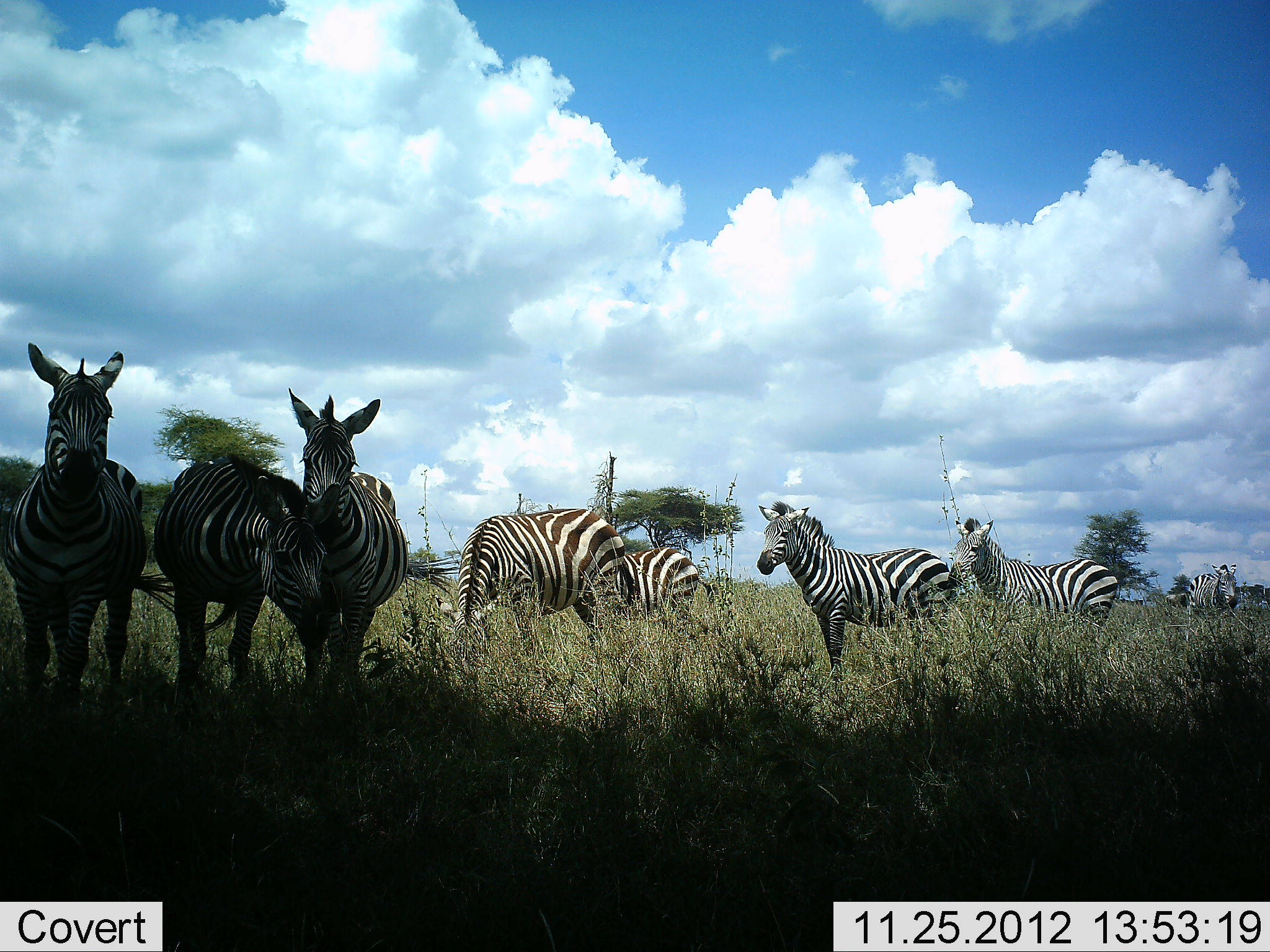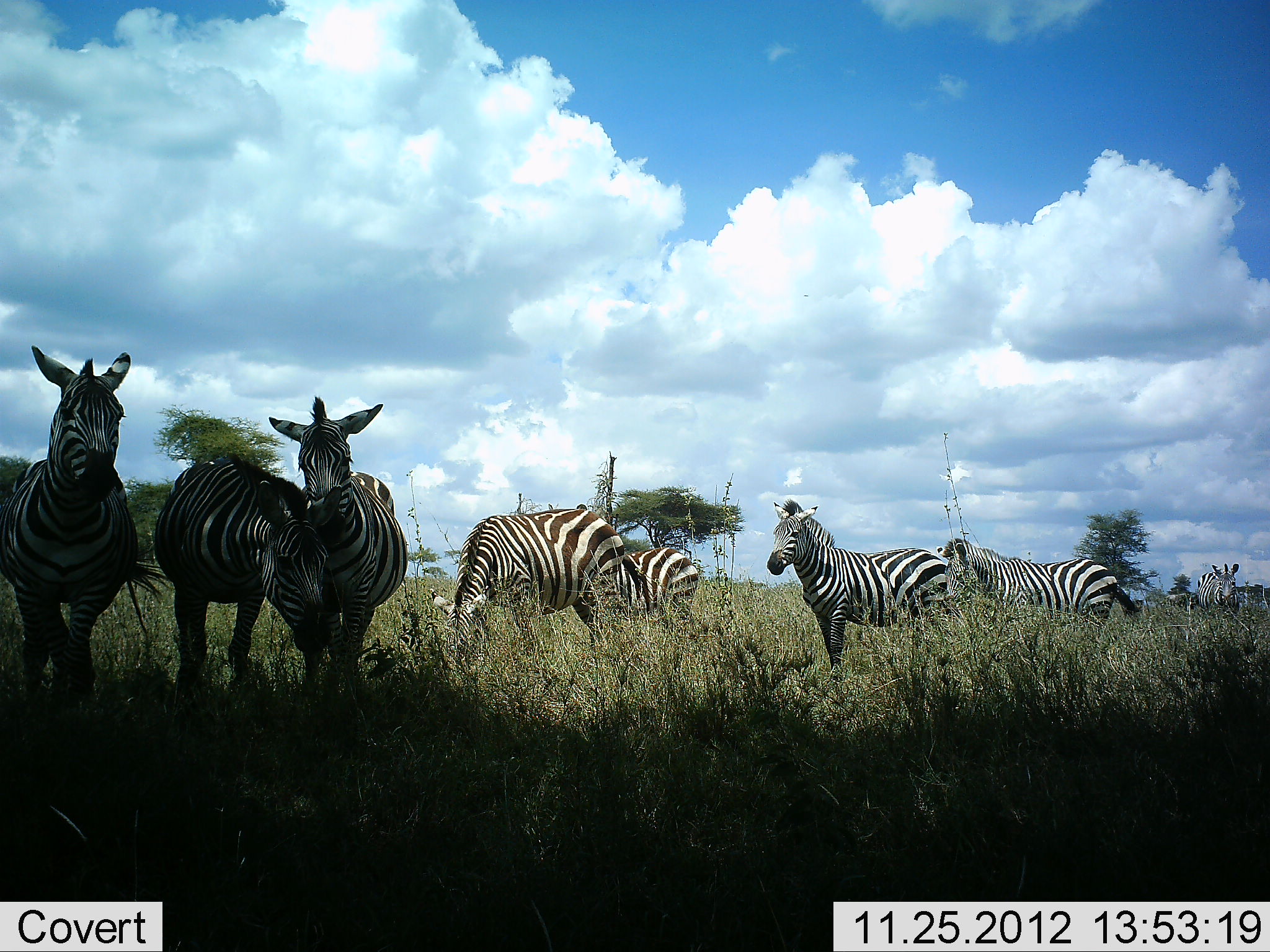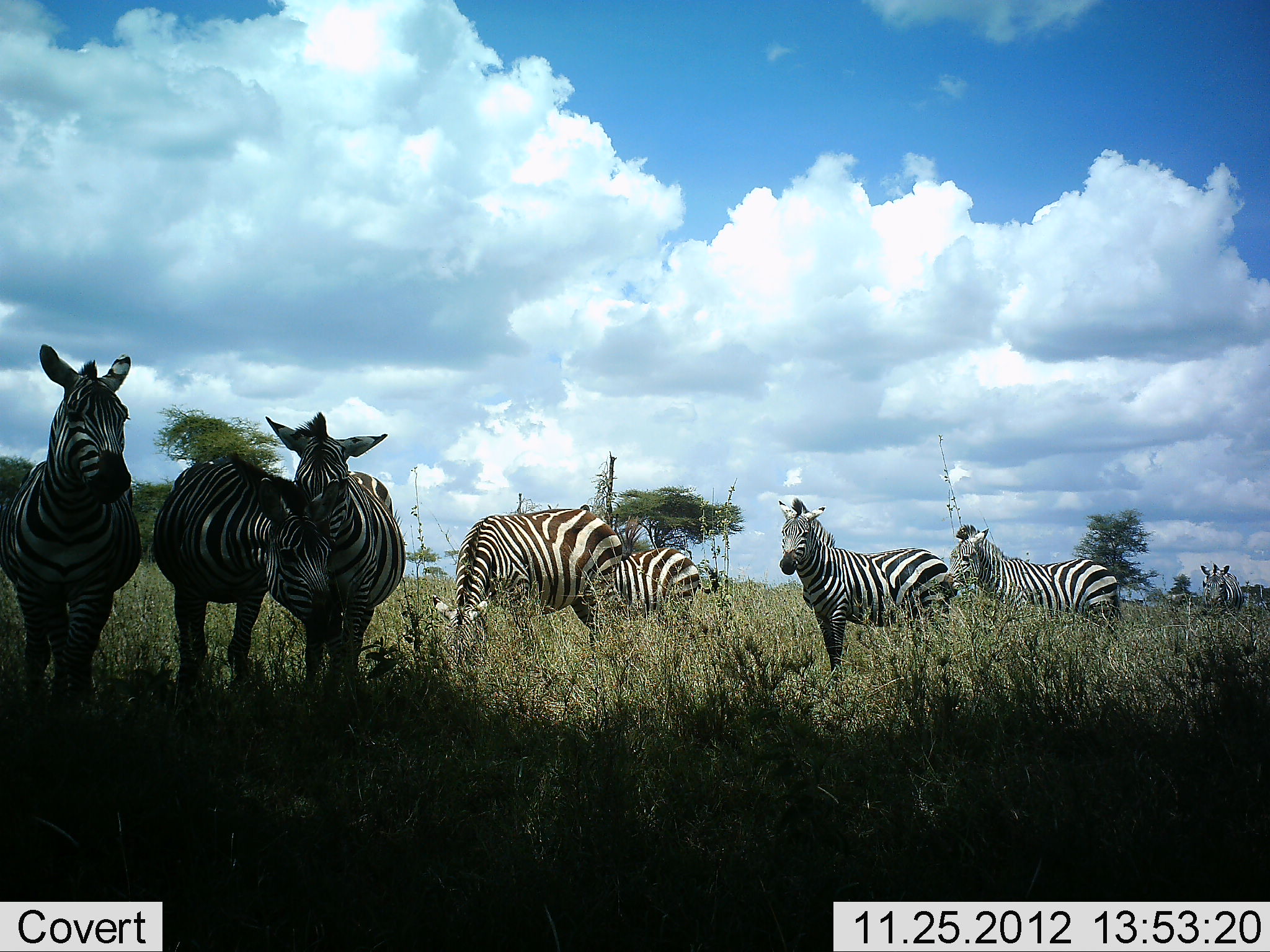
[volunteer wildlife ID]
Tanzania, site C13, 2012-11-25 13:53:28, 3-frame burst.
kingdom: Animalia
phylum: Chordata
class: Mammalia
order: Perissodactyla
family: Equidae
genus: Equus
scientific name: Equus quagga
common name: plains zebra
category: zebra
Zebra (plains zebra) (Equus quagga), count 8. Behavior (volunteer vote fractions): standing 80%, resting 0%, moving 10%, interacting 30%. Young present (vote fraction): 10%. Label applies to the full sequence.